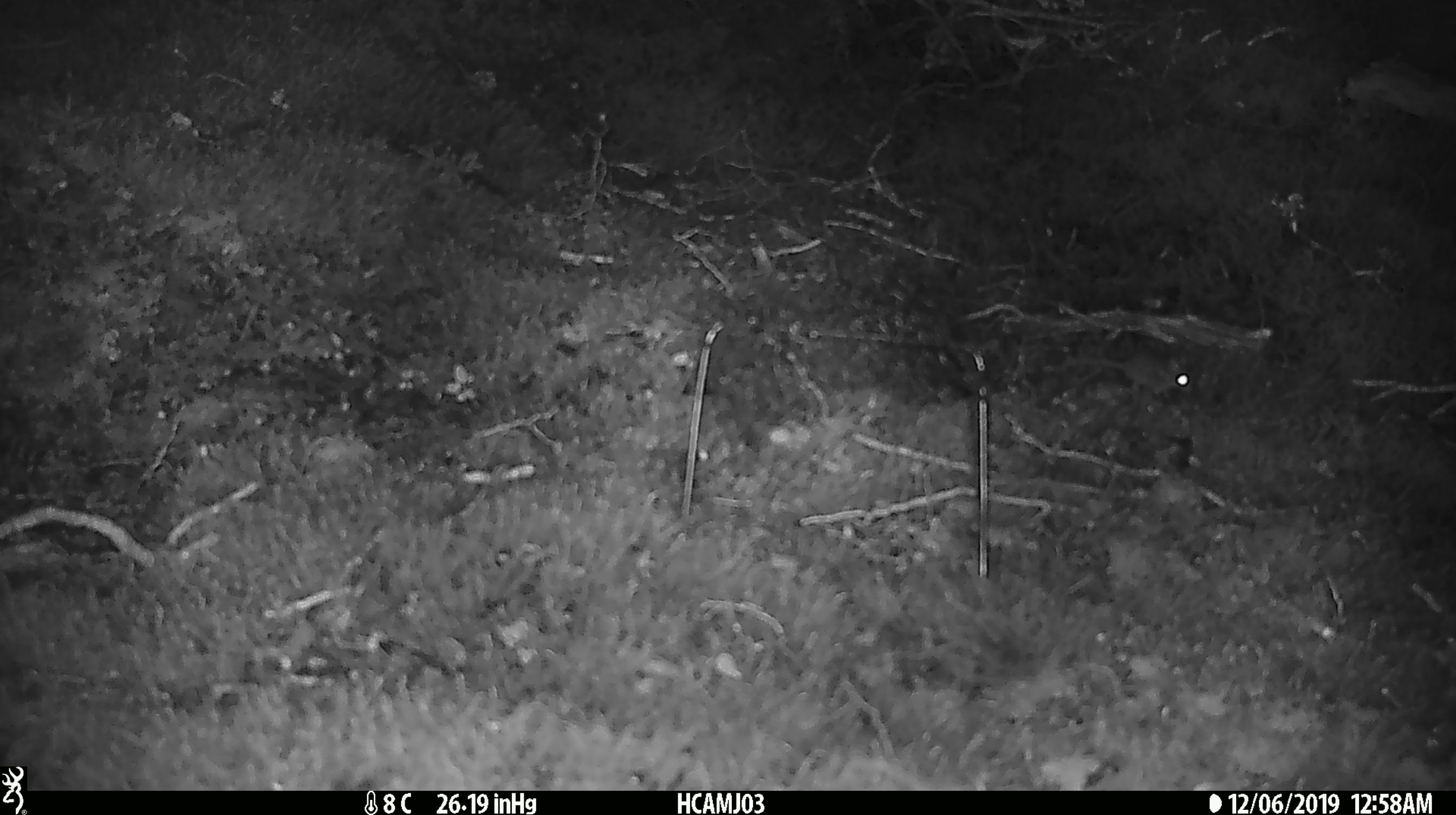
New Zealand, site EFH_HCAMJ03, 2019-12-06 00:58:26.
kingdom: Animalia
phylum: Chordata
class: Mammalia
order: Rodentia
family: Muridae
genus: Mus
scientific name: Mus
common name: mouse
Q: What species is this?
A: Mouse (Mus).